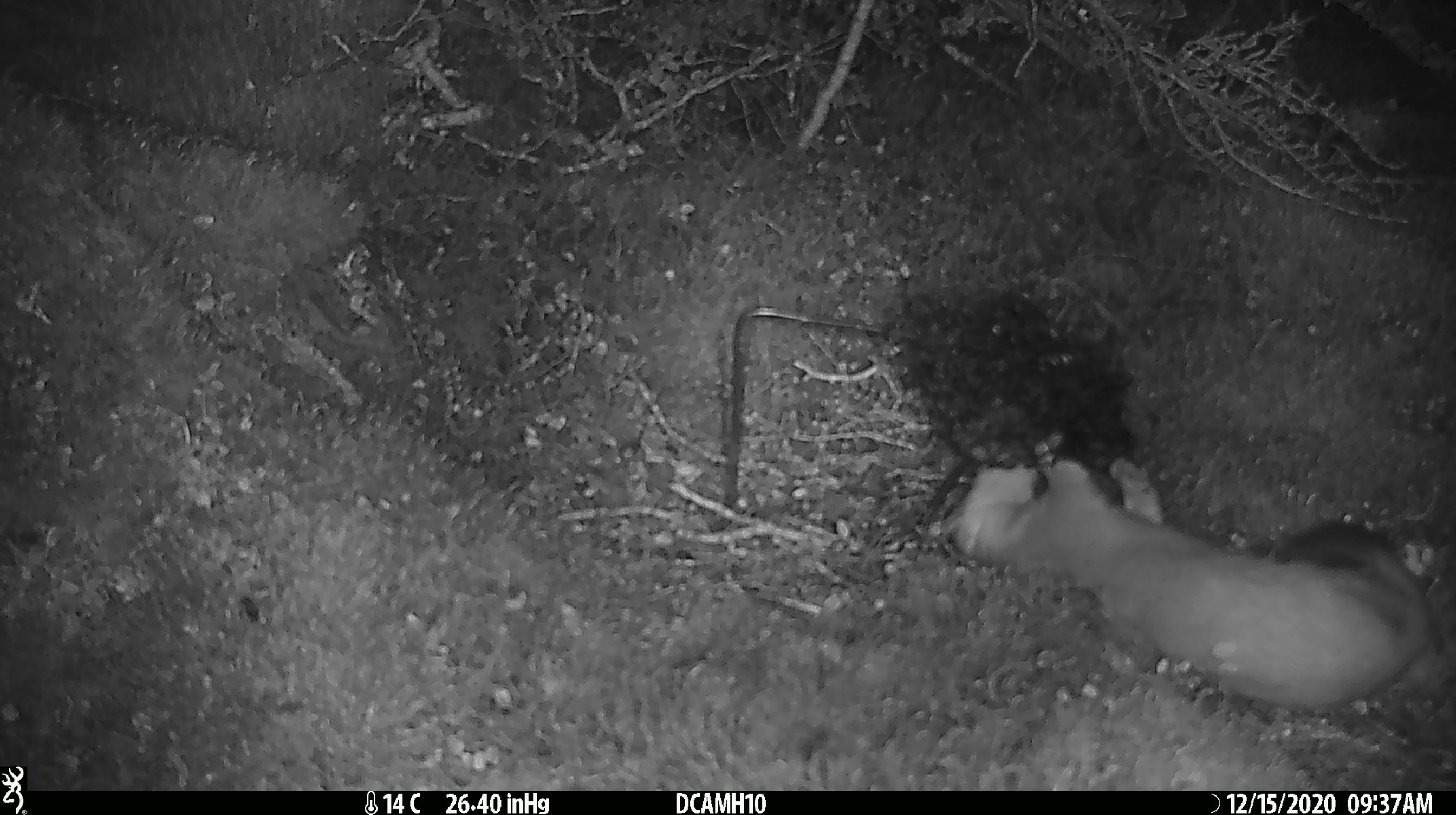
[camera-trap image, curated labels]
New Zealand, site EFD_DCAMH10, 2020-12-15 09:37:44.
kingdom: Animalia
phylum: Chordata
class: Mammalia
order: Carnivora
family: Mustelidae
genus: Mustela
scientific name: Mustela erminea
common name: stoat